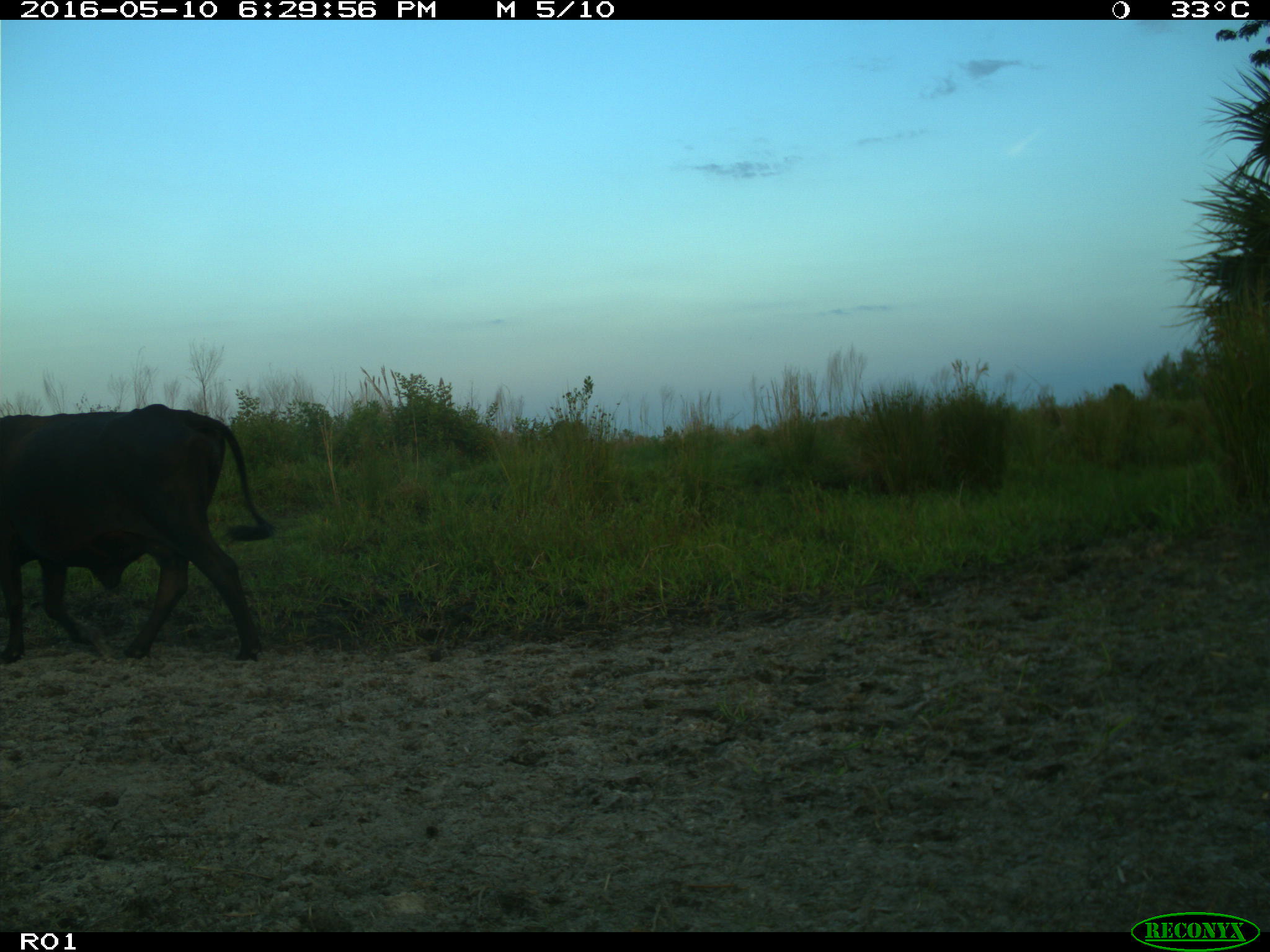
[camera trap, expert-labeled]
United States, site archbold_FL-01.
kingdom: Animalia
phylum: Chordata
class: Mammalia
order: Artiodactyla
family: Bovidae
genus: Bos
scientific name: Bos taurus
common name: domestic cow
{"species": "Bos taurus (domestic cow)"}